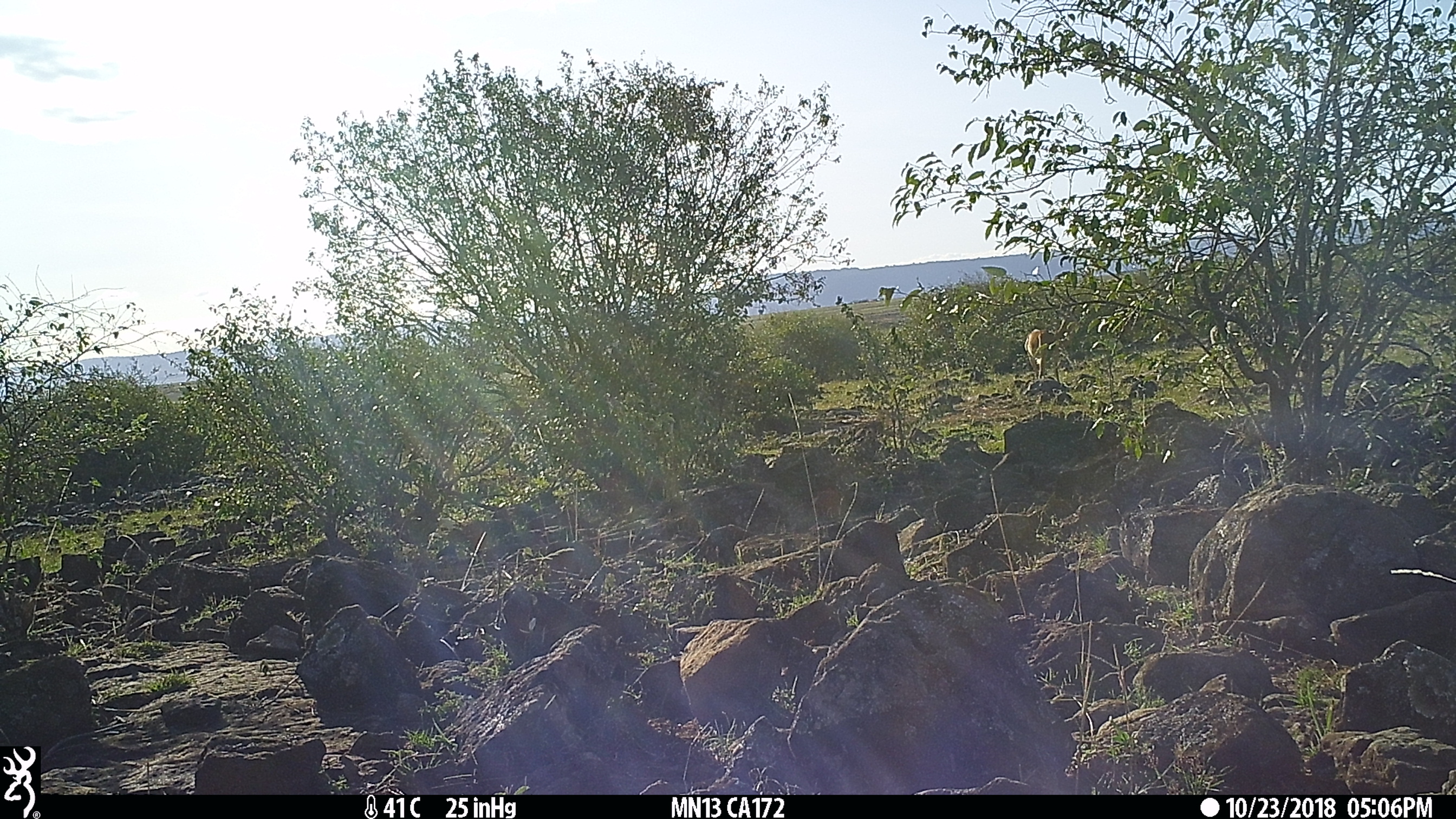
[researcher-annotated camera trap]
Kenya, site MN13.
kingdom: Animalia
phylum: Chordata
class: Mammalia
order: Artiodactyla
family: Bovidae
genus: Eudorcas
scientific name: Eudorcas thomsonii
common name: thomon's gazelle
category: gazelle thomsons